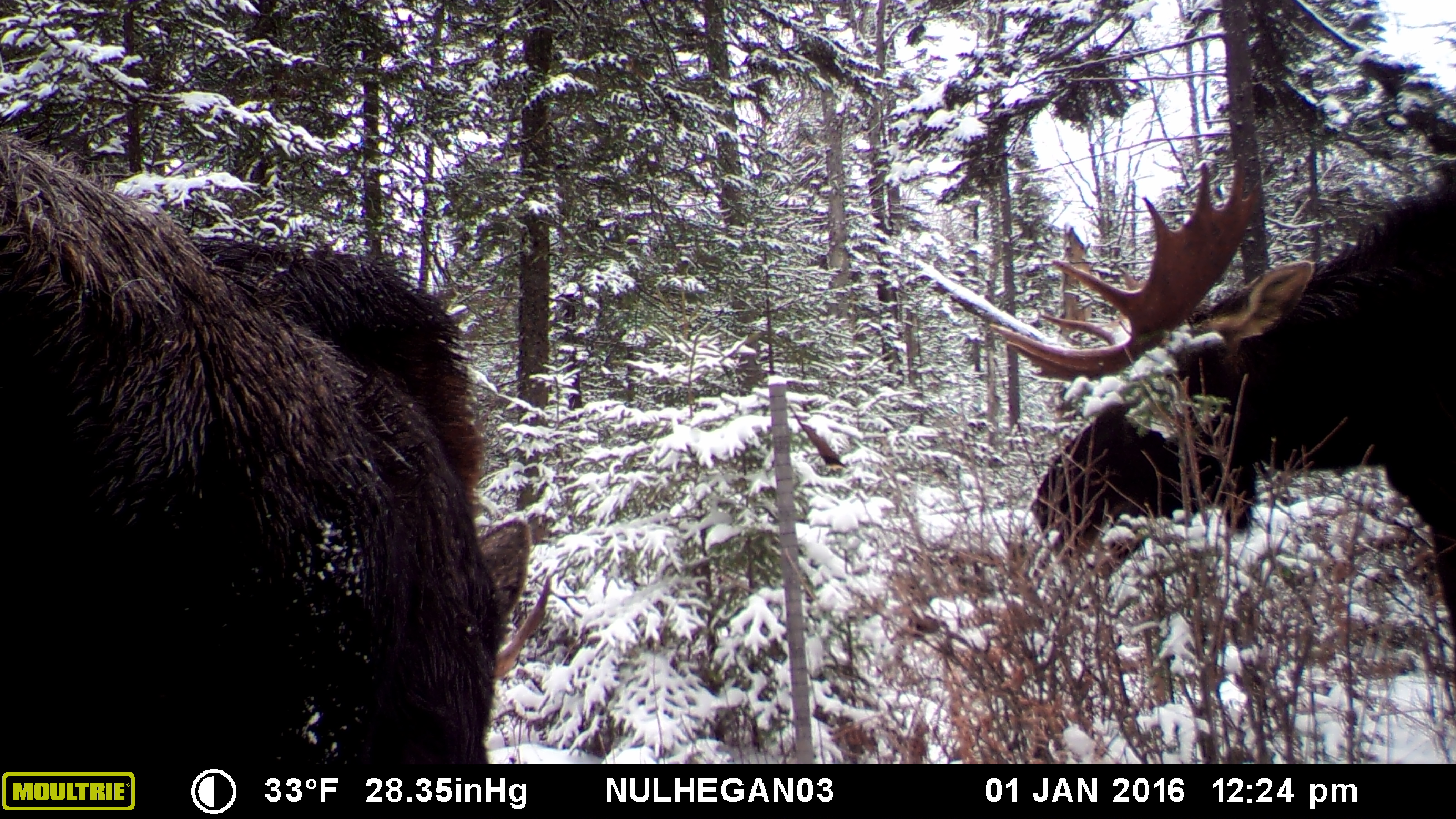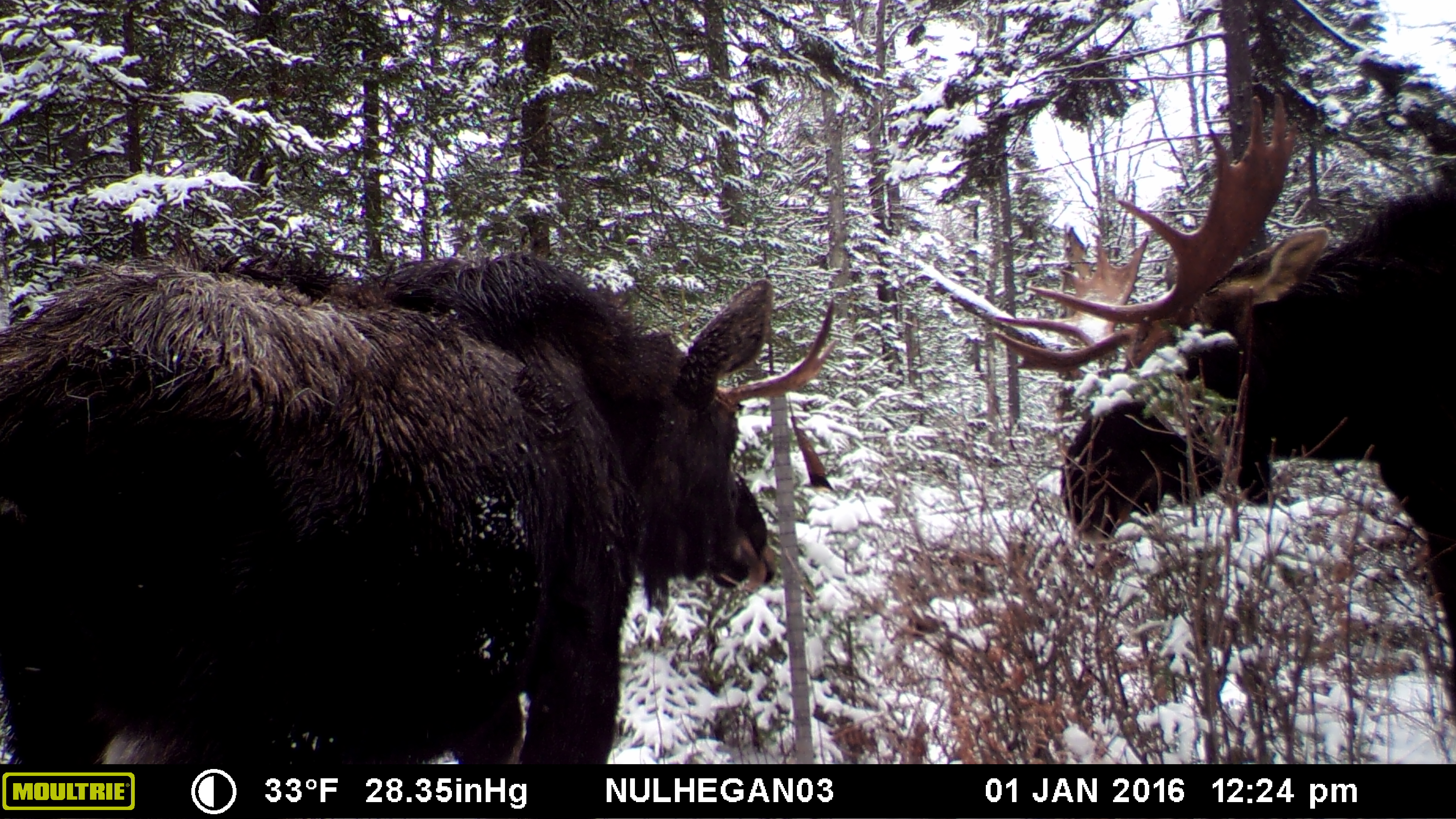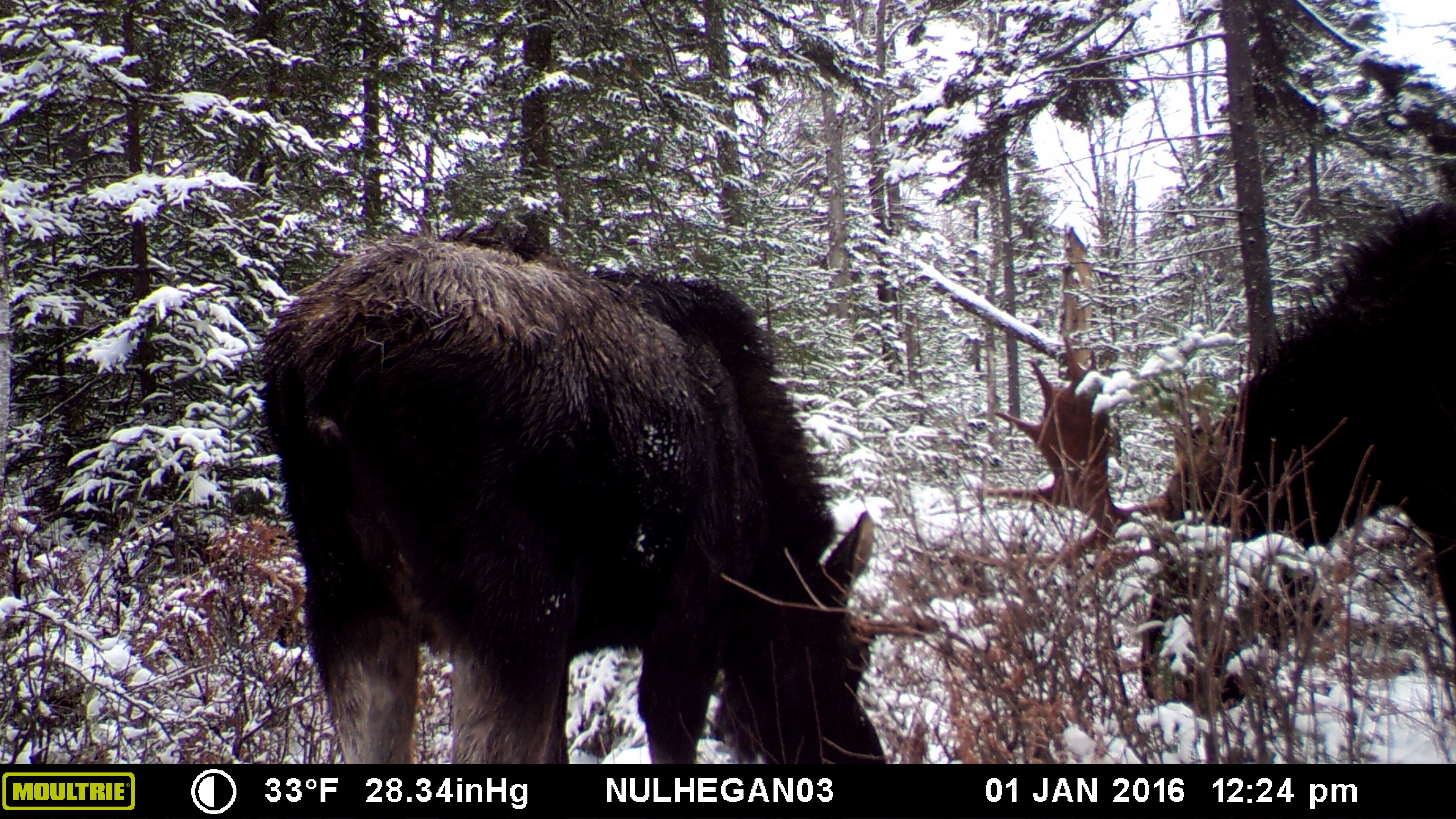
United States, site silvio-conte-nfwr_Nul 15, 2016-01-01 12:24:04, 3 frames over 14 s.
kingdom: Animalia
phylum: Chordata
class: Mammalia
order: Artiodactyla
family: Cervidae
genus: Alces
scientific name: Alces alces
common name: moose